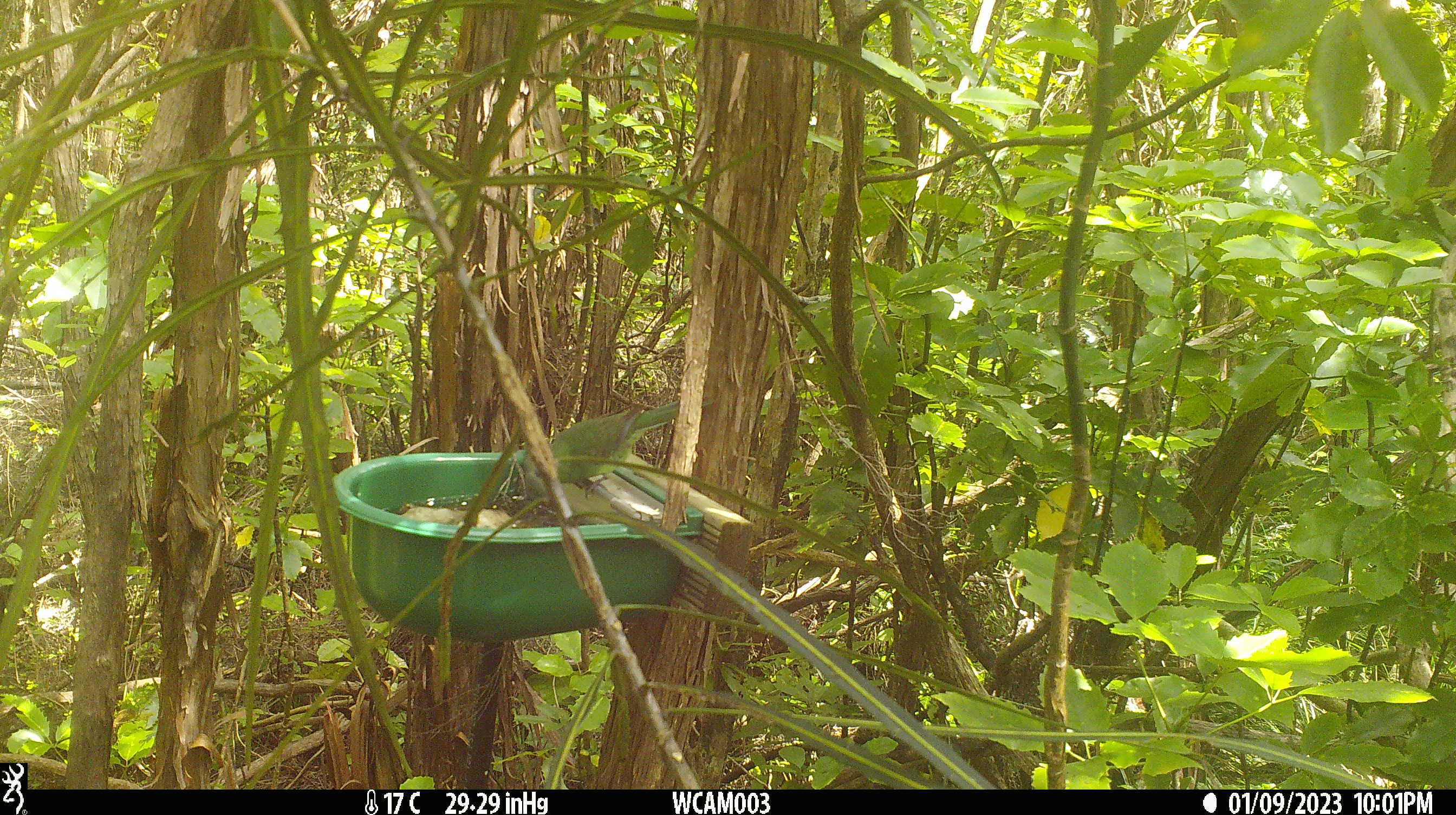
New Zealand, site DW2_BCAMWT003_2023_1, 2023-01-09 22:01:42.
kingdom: Animalia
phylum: Chordata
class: Aves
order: Psittaciformes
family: Psittaculidae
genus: Cyanoramphus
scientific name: Cyanoramphus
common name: parakeet